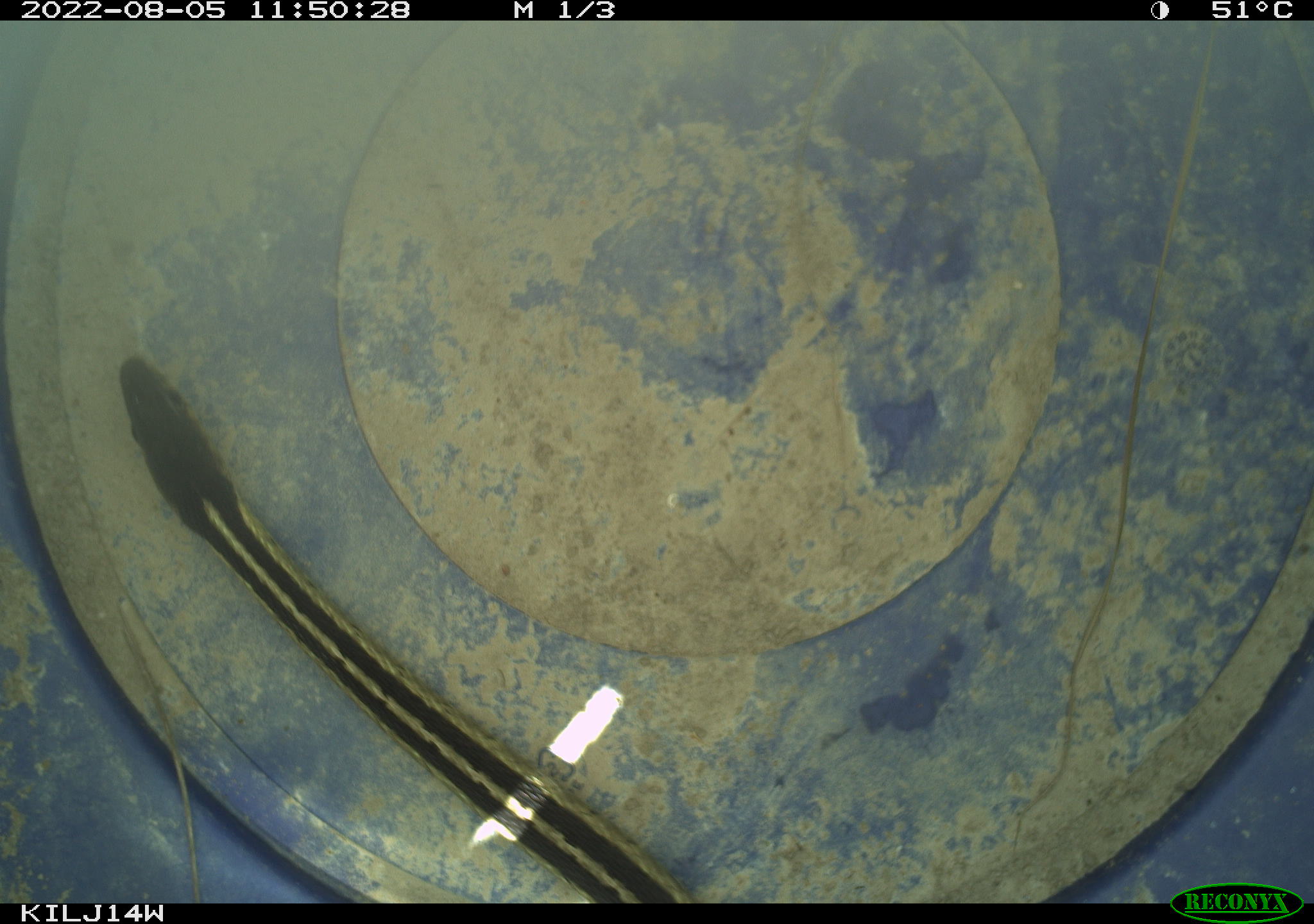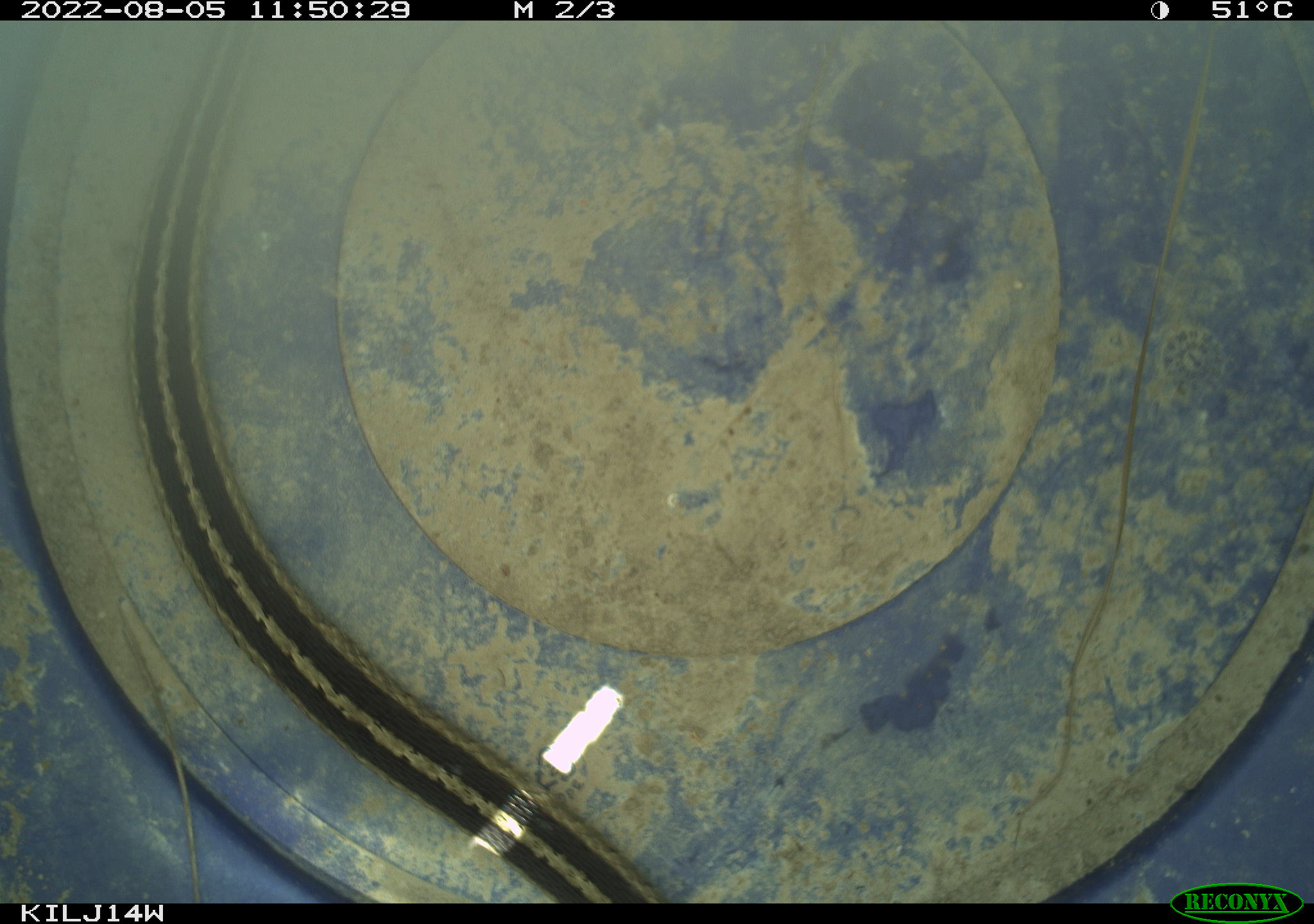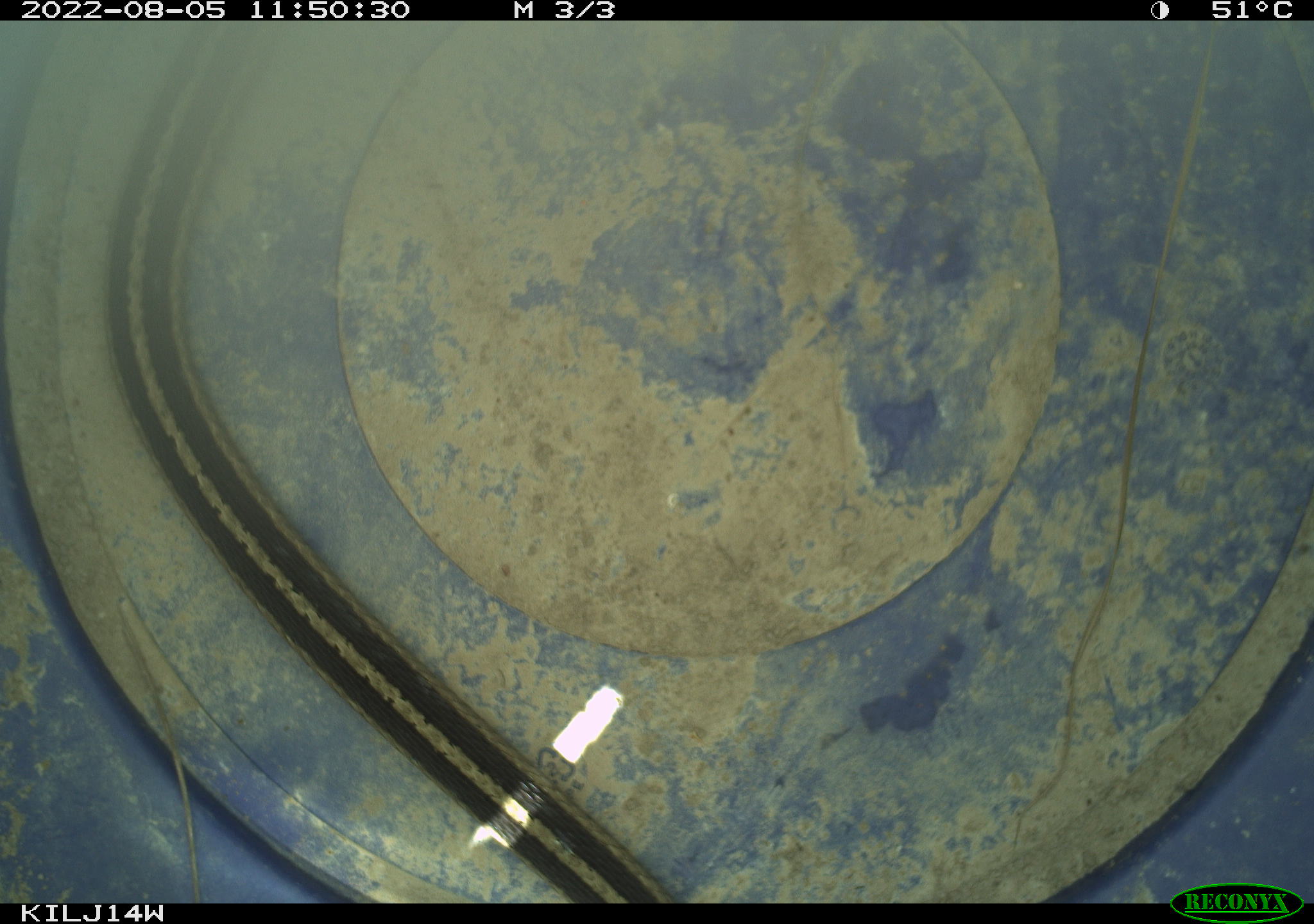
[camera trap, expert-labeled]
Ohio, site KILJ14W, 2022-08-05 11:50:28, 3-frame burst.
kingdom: Animalia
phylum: Chordata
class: Reptilia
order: Squamata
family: Colubridae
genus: Thamnophis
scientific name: Thamnophis sirtalis sirtalis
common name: eastern gartersnake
Eastern gartersnake (Thamnophis sirtalis sirtalis).